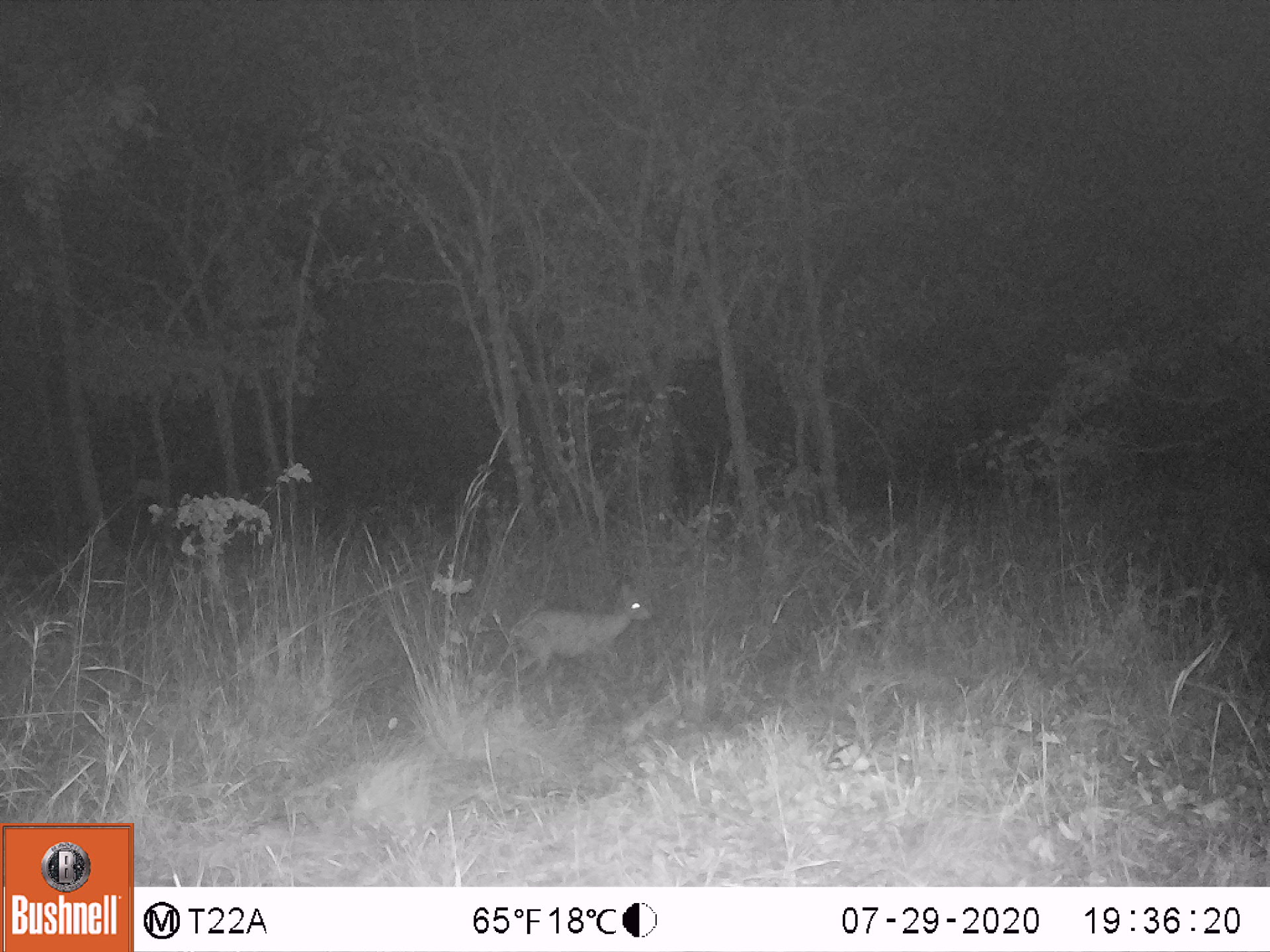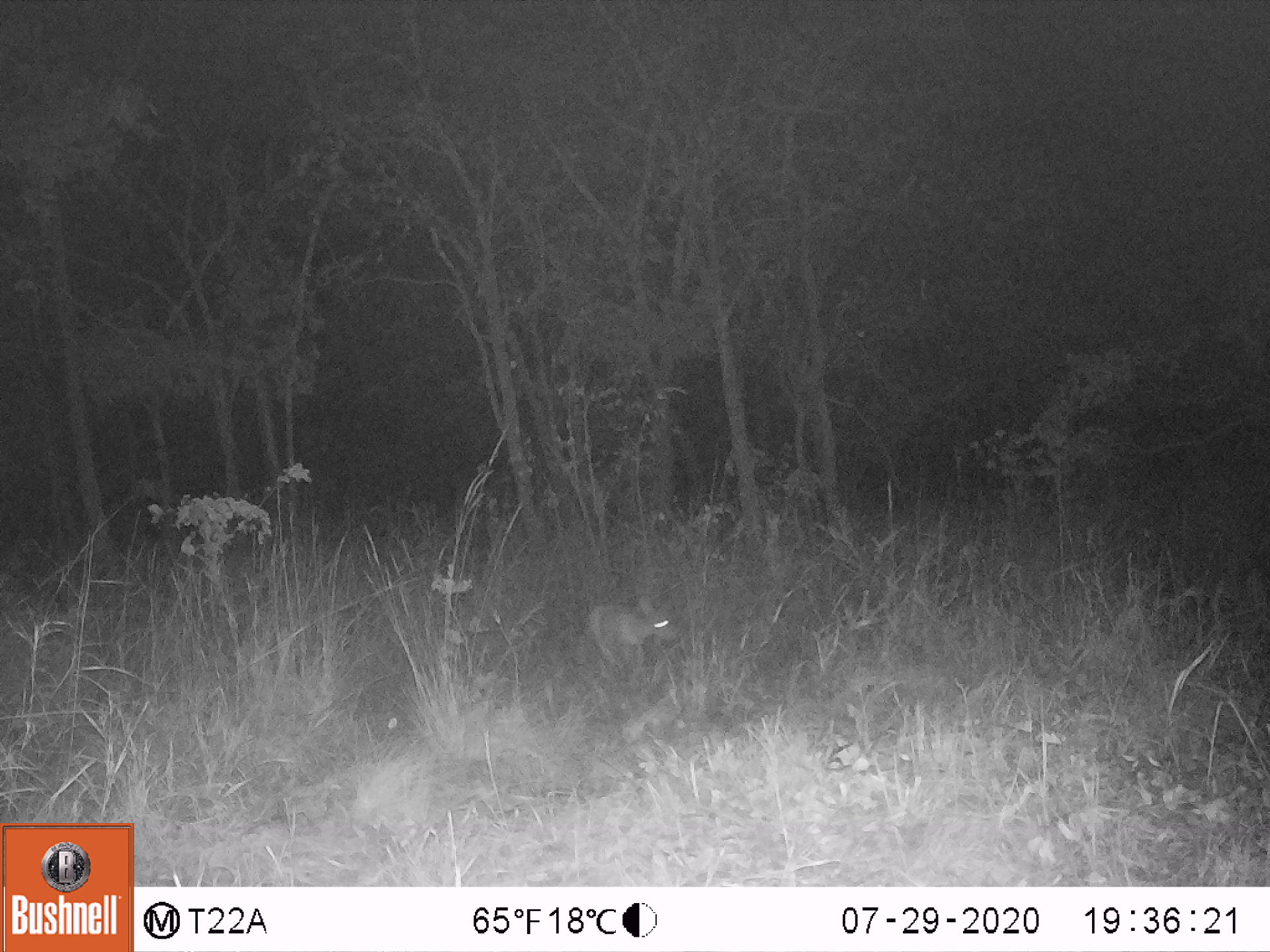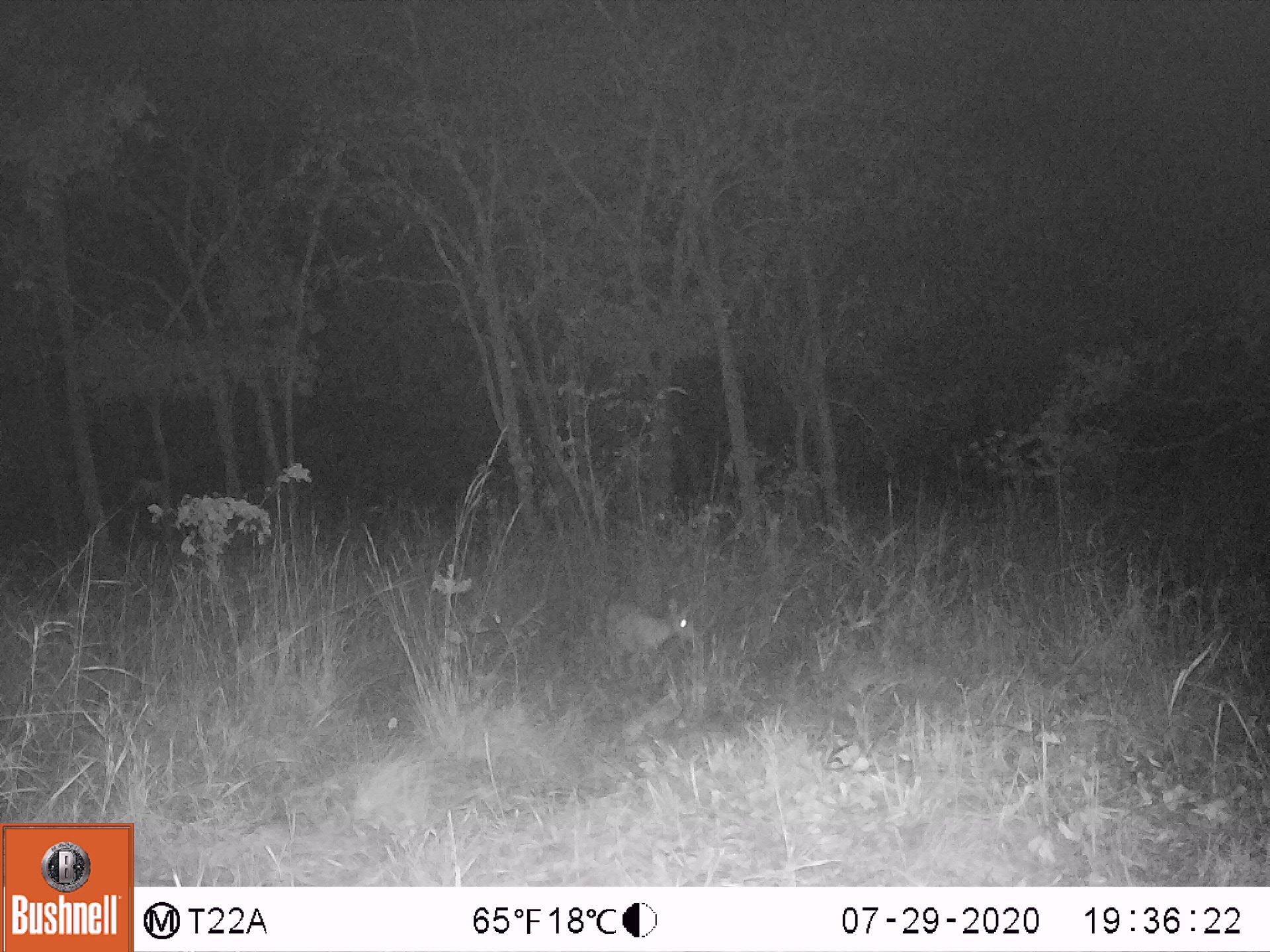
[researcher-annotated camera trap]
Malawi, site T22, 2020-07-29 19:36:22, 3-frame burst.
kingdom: Animalia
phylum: Chordata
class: Mammalia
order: Artiodactyla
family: Bovidae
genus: Sylvicapra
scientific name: Sylvicapra grimmia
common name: common duiker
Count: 1.